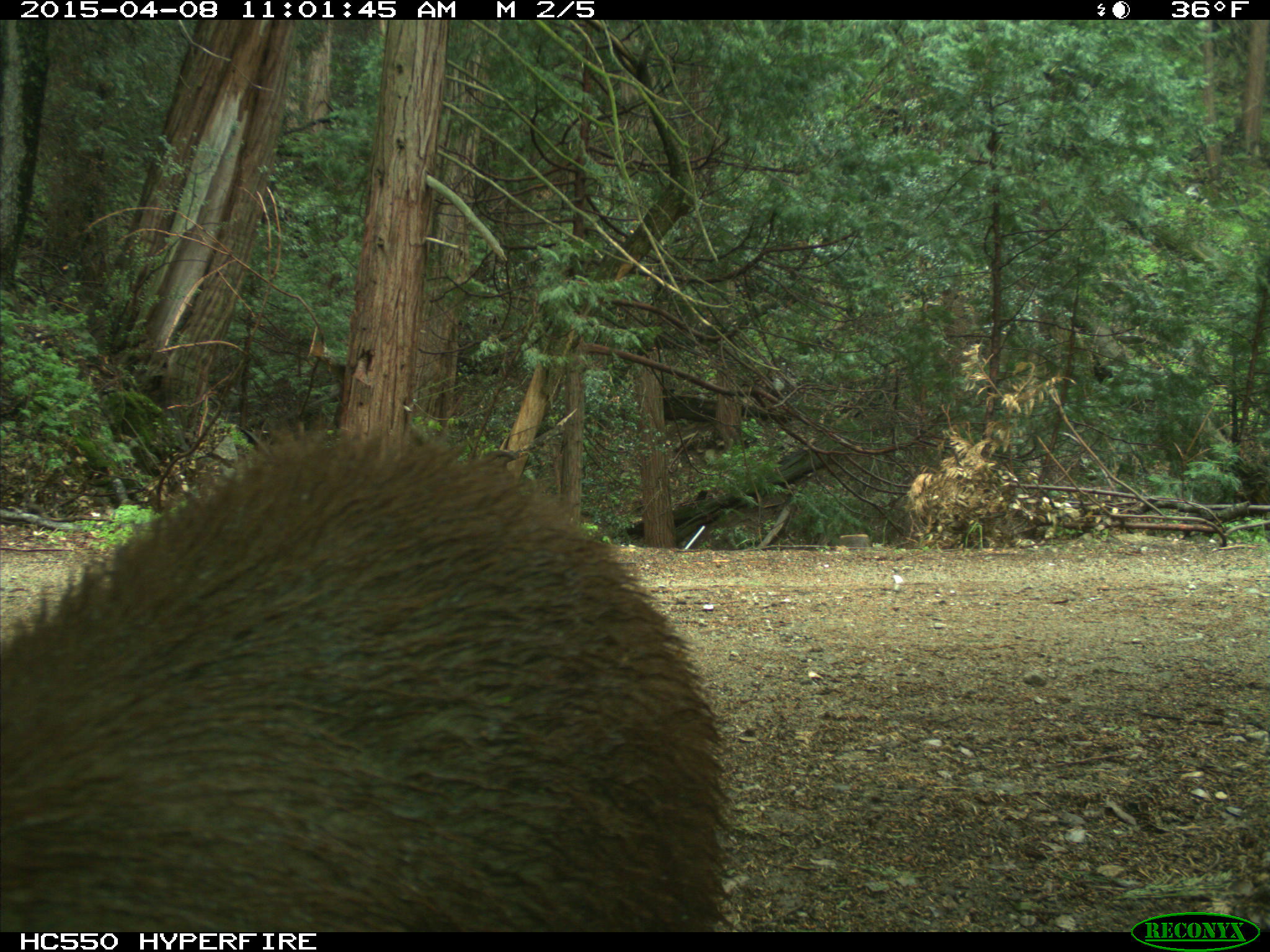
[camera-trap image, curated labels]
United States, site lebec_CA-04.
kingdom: Animalia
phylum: Chordata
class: Mammalia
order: Carnivora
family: Ursidae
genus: Ursus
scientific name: Ursus americanus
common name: american black bear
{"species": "Ursus americanus (american black bear)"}